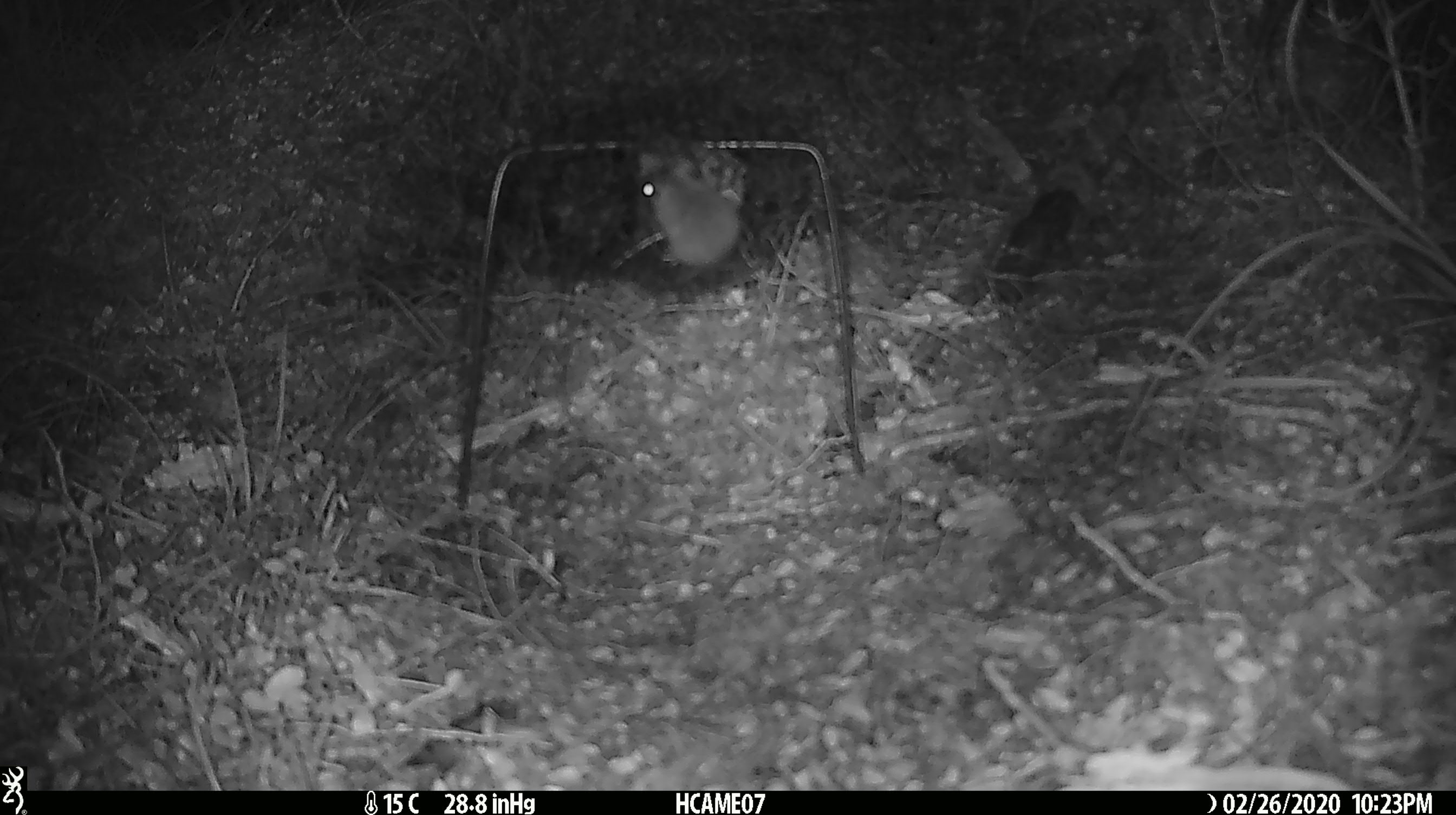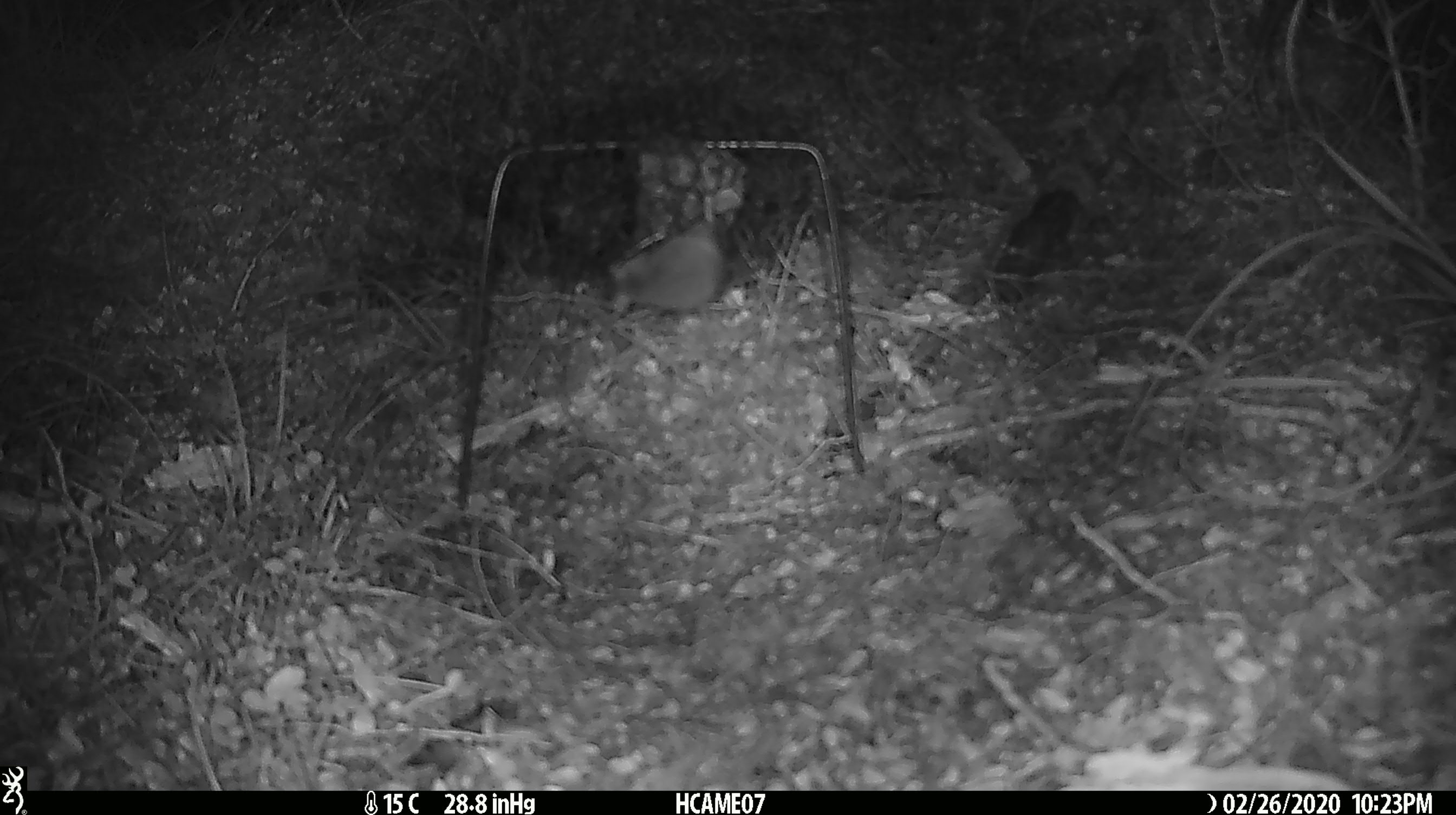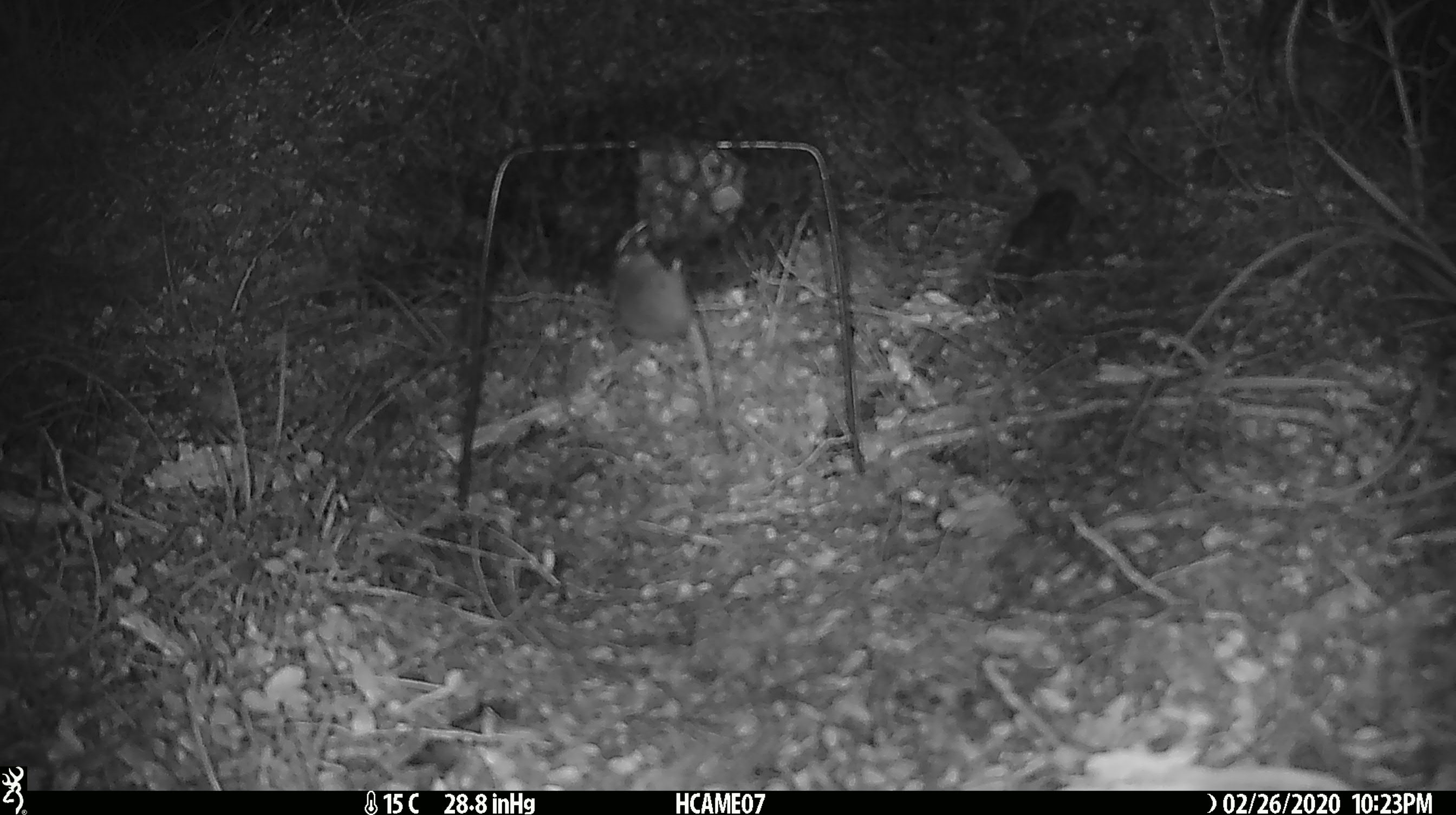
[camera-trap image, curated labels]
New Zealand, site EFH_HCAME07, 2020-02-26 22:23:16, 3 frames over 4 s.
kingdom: Animalia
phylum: Chordata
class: Mammalia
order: Rodentia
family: Muridae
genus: Mus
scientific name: Mus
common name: mouse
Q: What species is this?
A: Mouse (Mus).